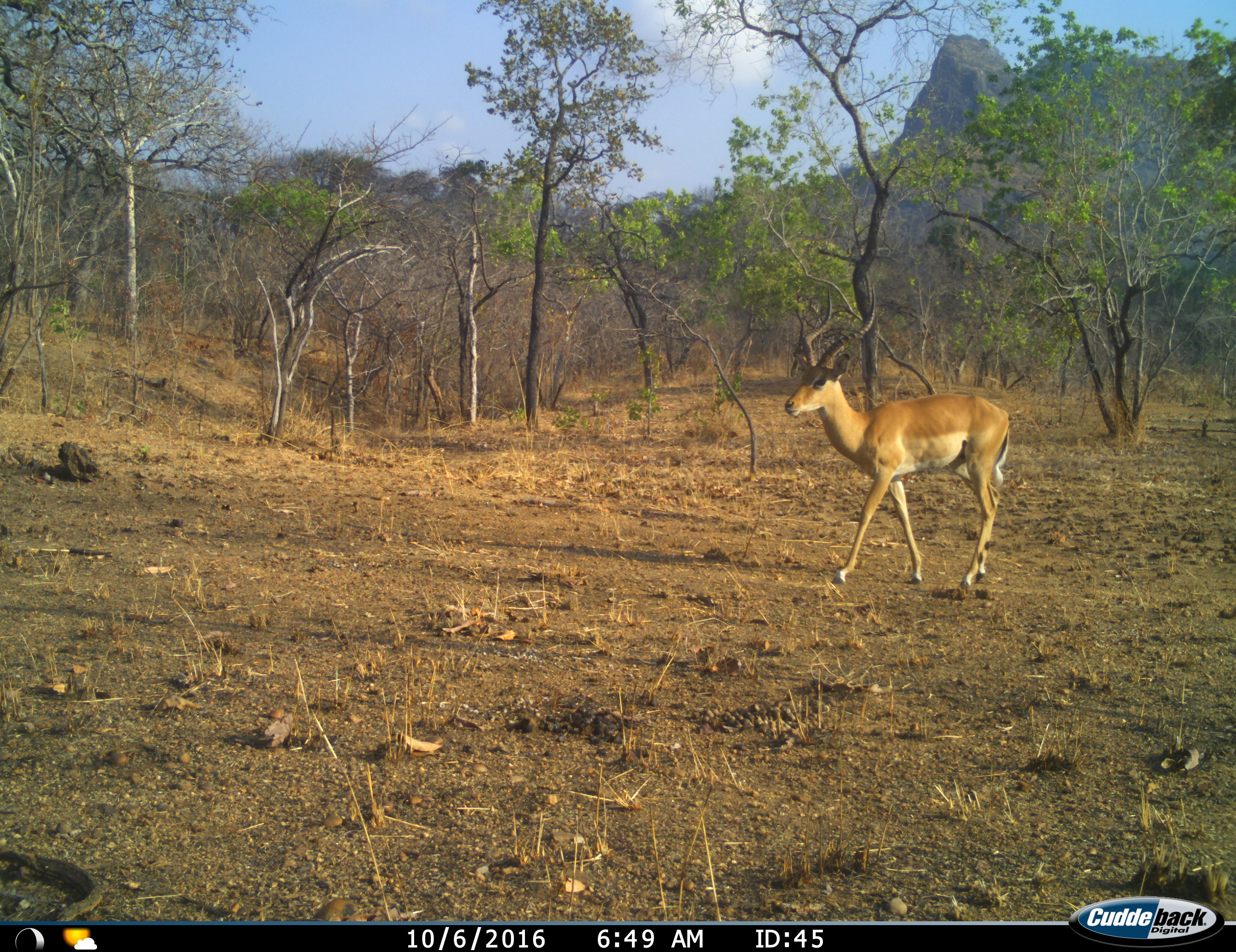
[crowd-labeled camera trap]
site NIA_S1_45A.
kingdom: Animalia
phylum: Chordata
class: Mammalia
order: Artiodactyla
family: Bovidae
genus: Aepyceros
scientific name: Aepyceros melampus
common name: impala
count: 1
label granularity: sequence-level